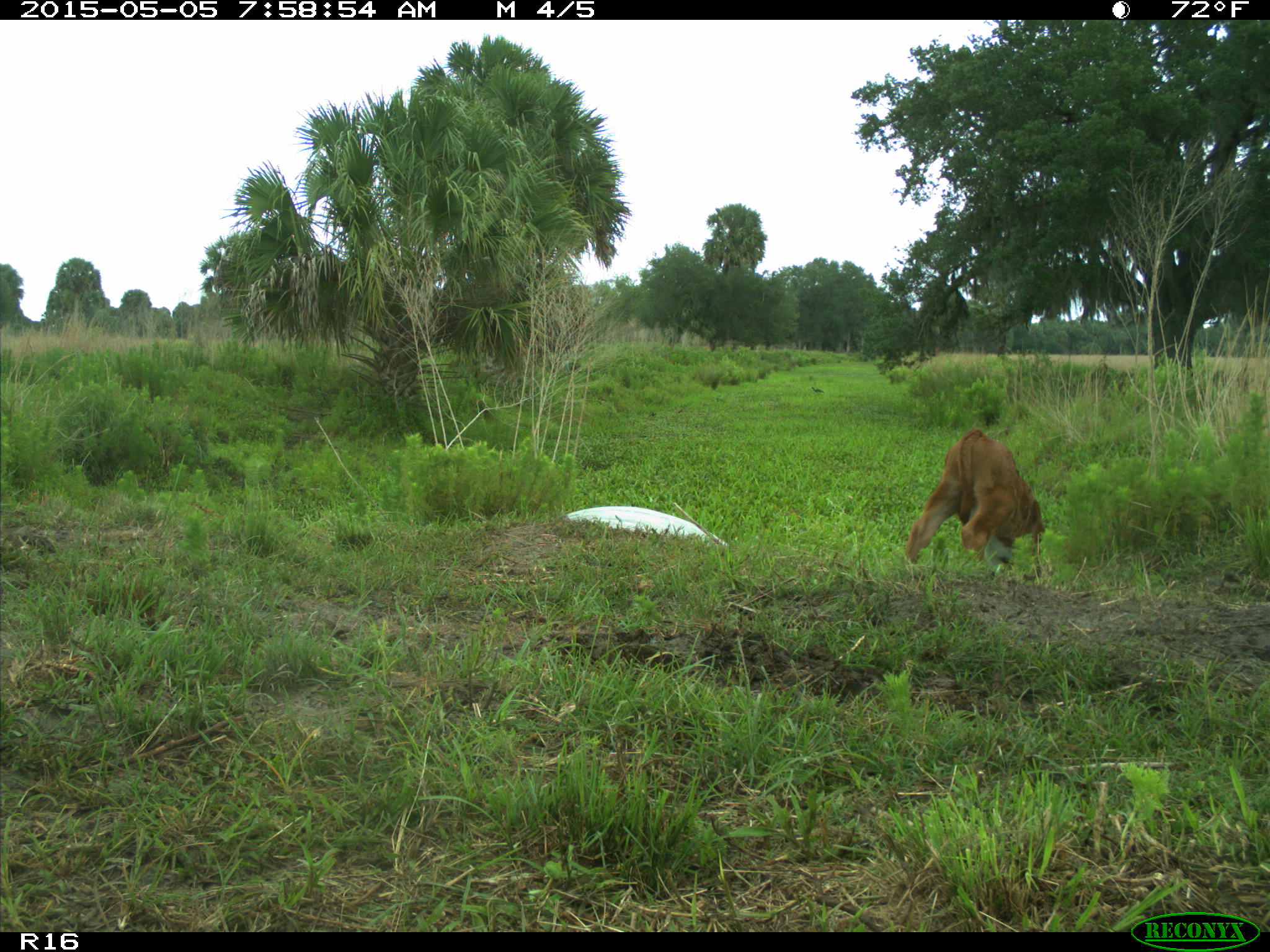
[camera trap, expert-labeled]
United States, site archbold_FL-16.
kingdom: Animalia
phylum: Chordata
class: Mammalia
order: Artiodactyla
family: Bovidae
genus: Bos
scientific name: Bos taurus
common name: domestic cow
Bos taurus (domestic cow).